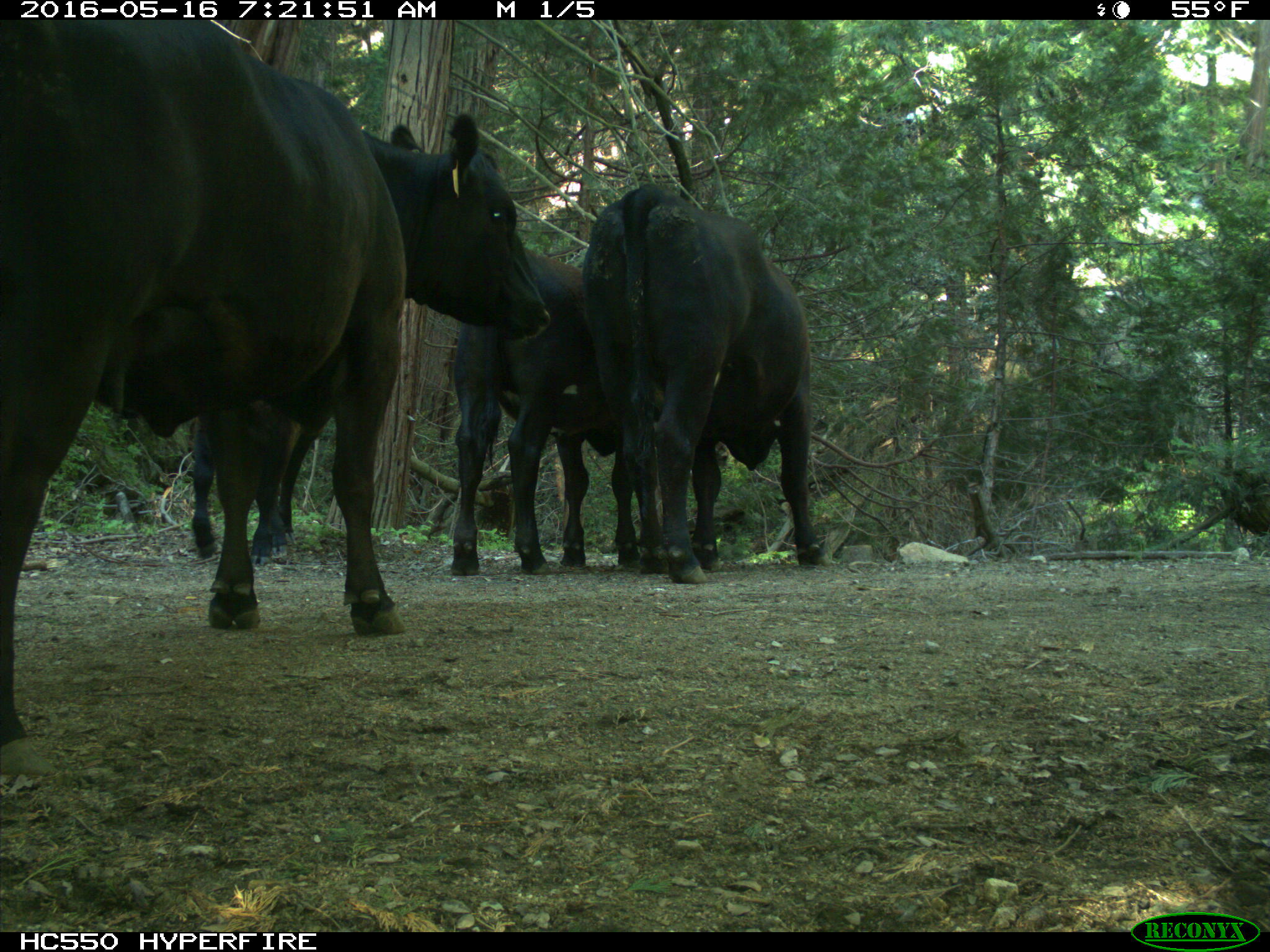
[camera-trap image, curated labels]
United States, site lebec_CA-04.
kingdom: Animalia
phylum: Chordata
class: Mammalia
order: Artiodactyla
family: Bovidae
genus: Bos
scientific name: Bos taurus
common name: domestic cow